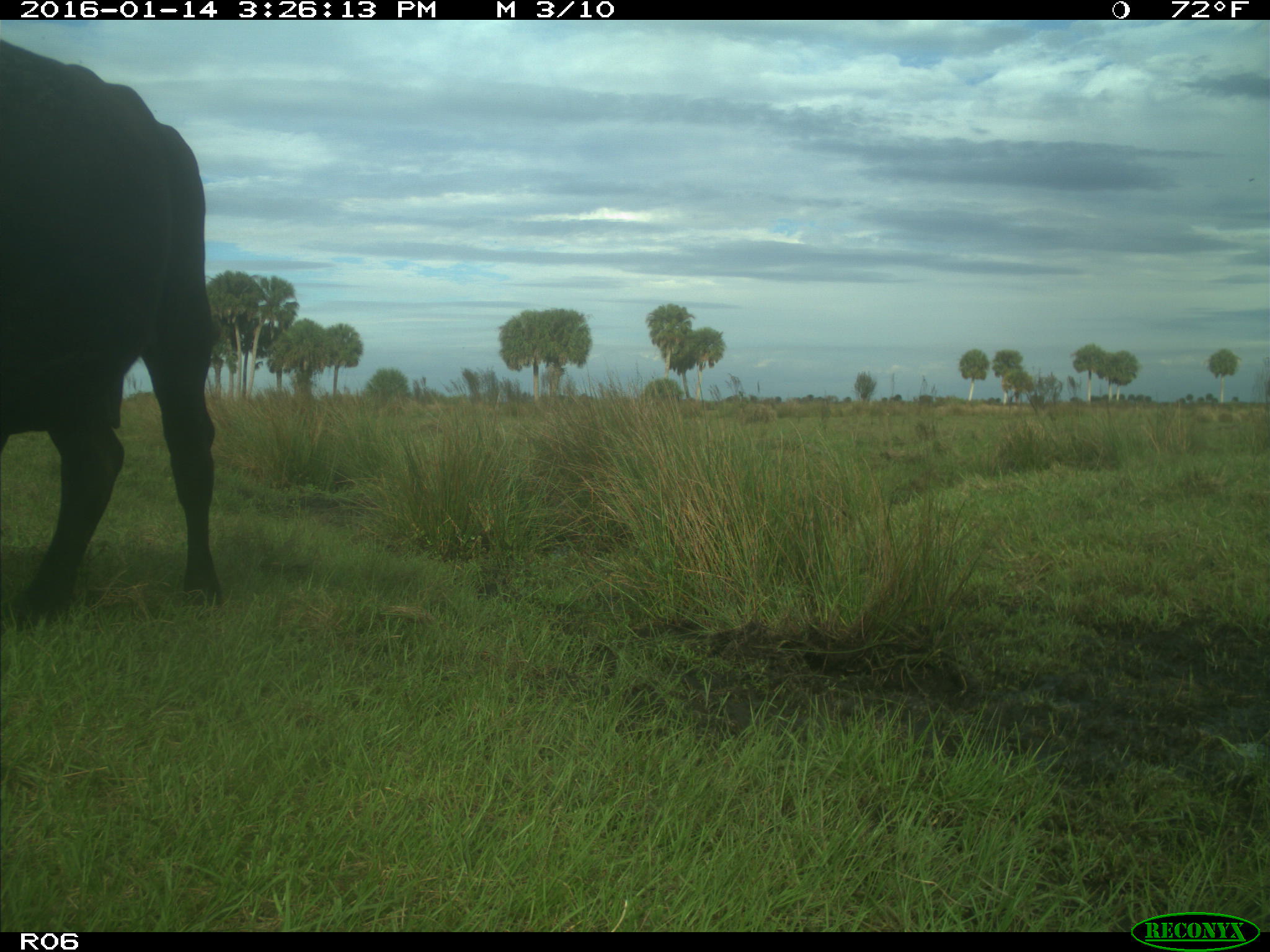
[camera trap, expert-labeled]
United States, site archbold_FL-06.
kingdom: Animalia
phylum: Chordata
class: Mammalia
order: Artiodactyla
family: Bovidae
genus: Bos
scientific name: Bos taurus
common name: domestic cow